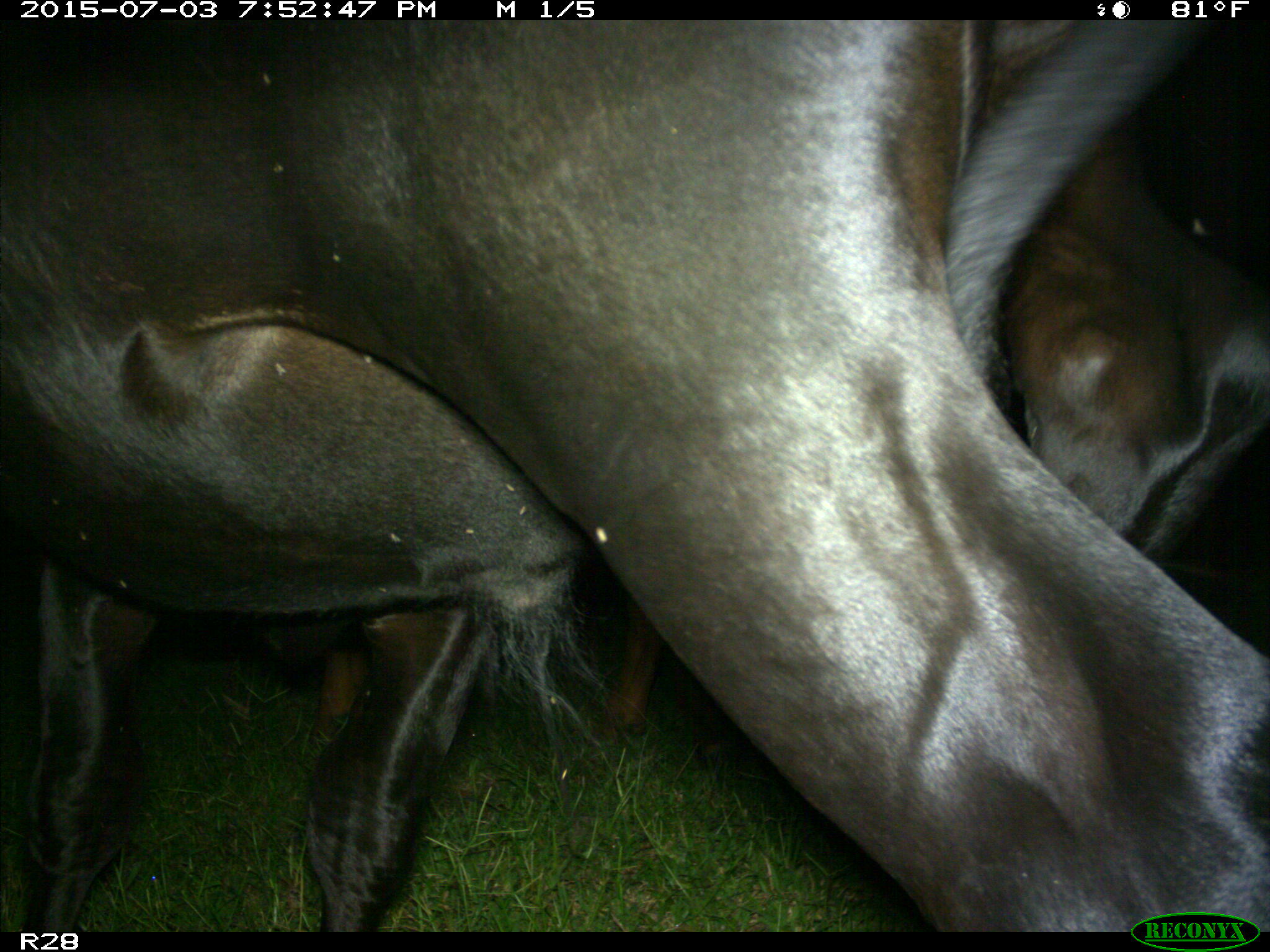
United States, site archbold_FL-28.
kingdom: Animalia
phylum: Chordata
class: Mammalia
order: Artiodactyla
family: Bovidae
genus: Bos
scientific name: Bos taurus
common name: domestic cow